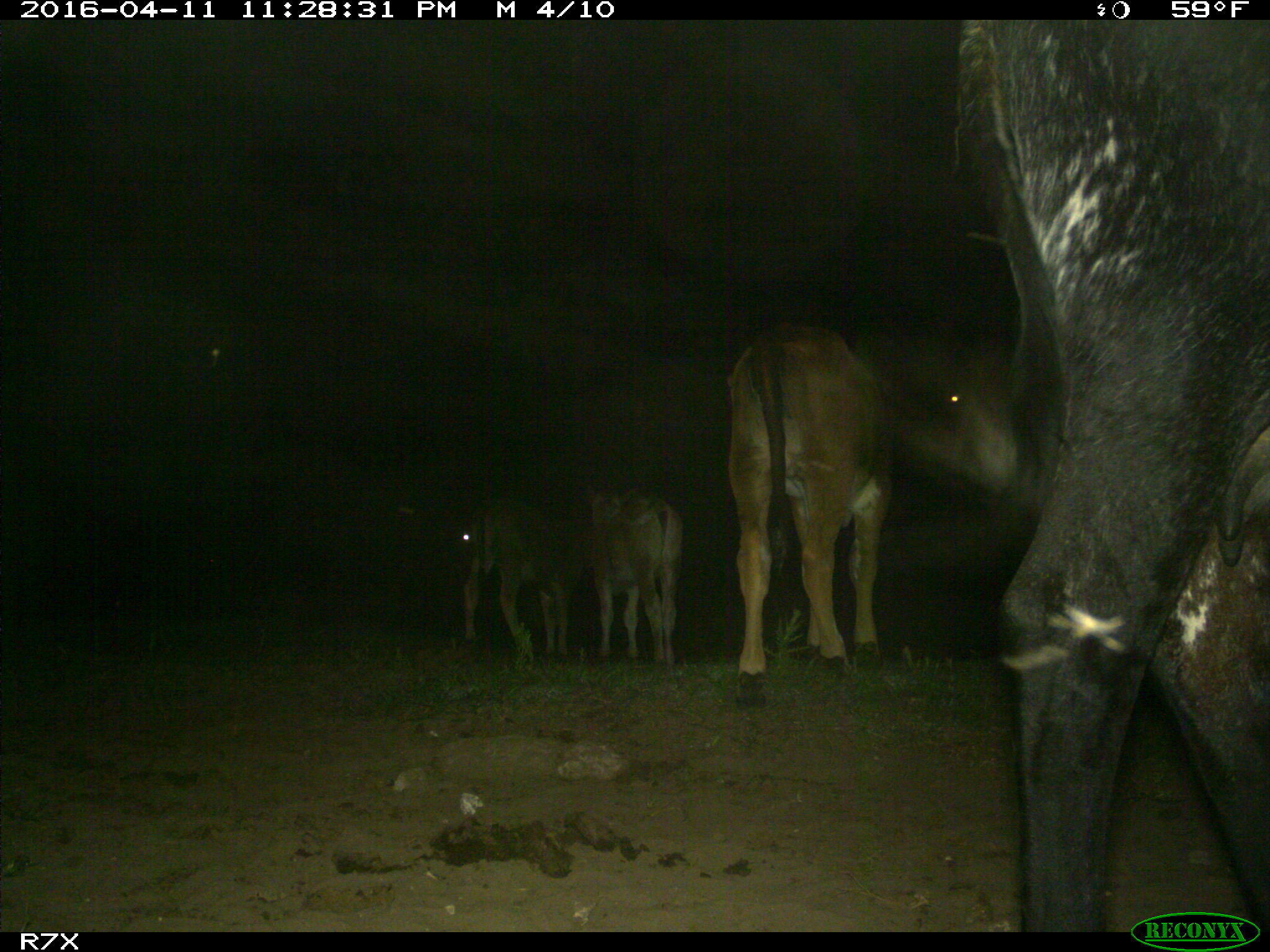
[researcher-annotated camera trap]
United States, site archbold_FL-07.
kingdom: Animalia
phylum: Chordata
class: Mammalia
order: Artiodactyla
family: Bovidae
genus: Bos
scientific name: Bos taurus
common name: domestic cow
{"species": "Bos taurus (domestic cow)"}